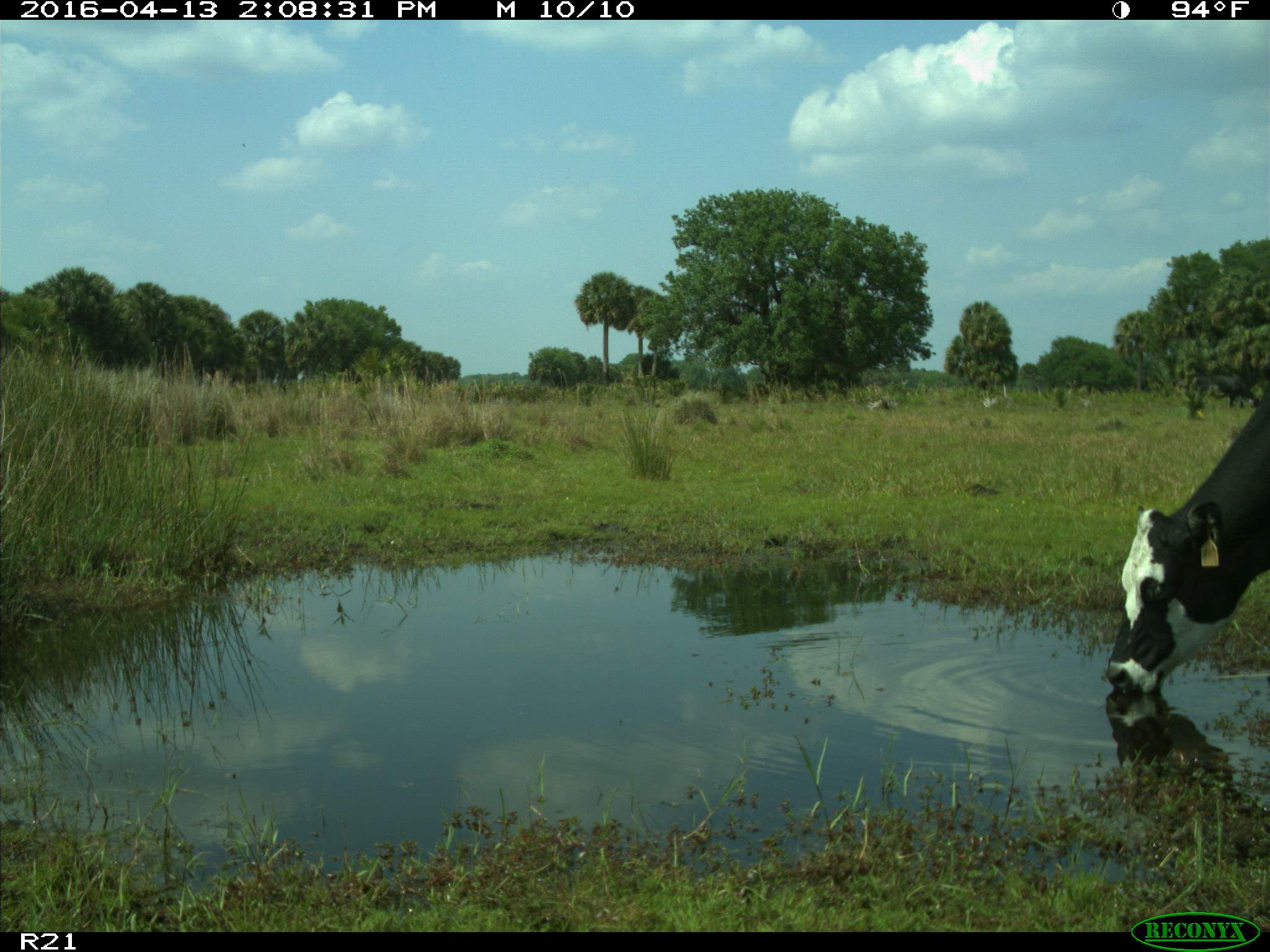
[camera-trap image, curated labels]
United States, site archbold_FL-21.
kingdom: Animalia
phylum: Chordata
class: Mammalia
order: Artiodactyla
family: Bovidae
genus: Bos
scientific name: Bos taurus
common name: domestic cow